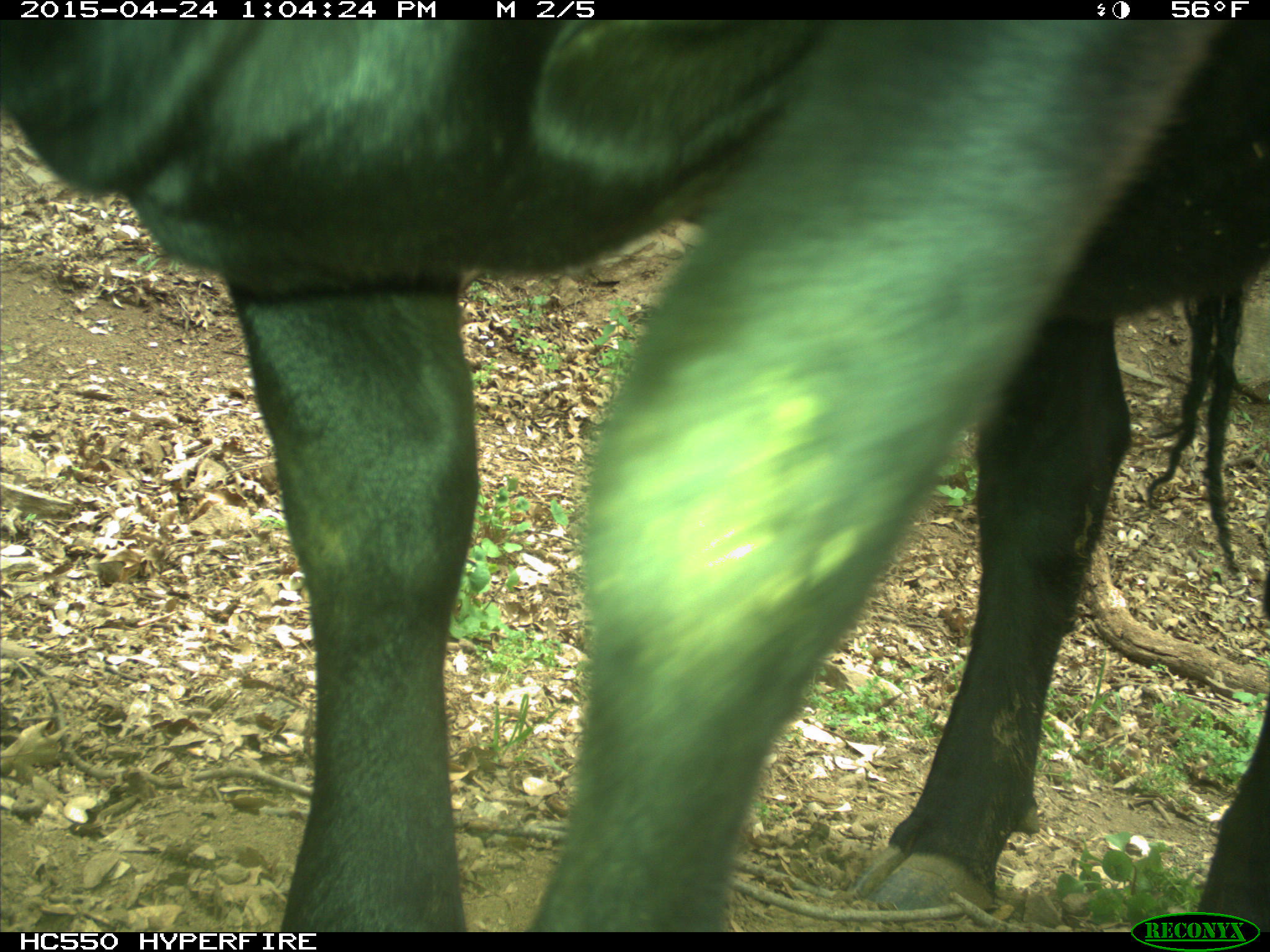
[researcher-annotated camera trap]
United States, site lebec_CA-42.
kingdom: Animalia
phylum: Chordata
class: Mammalia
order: Artiodactyla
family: Bovidae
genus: Bos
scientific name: Bos taurus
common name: domestic cow